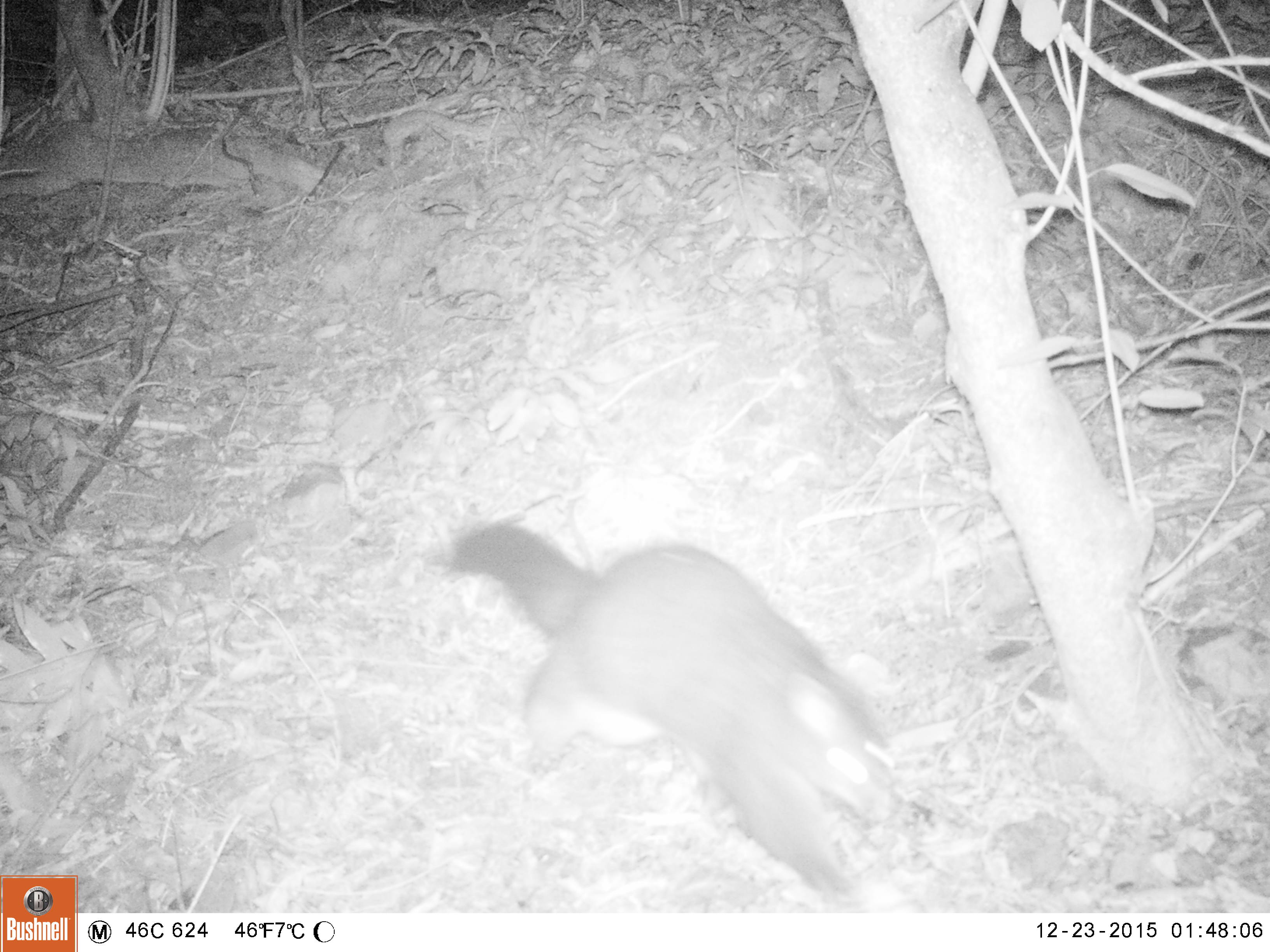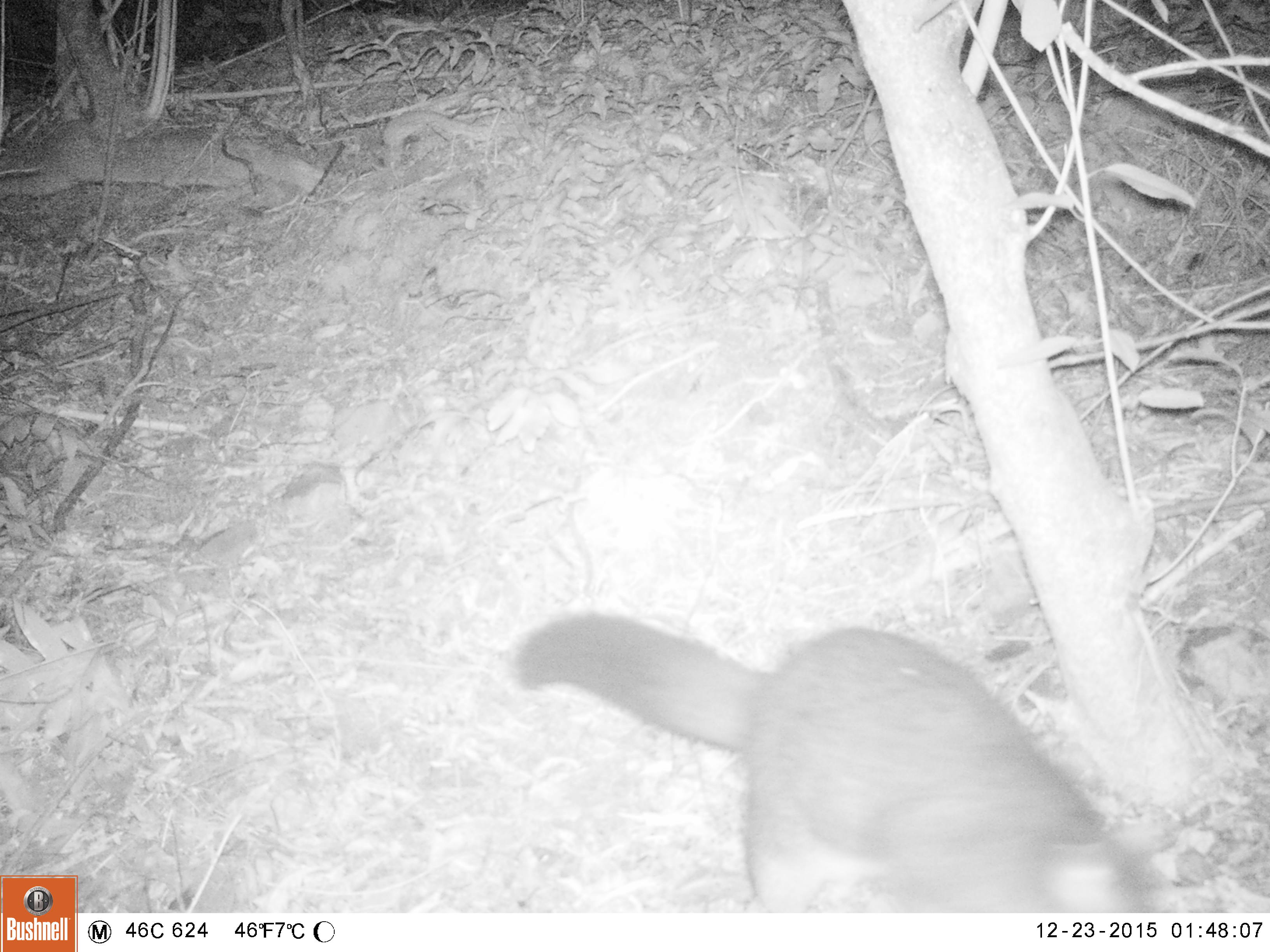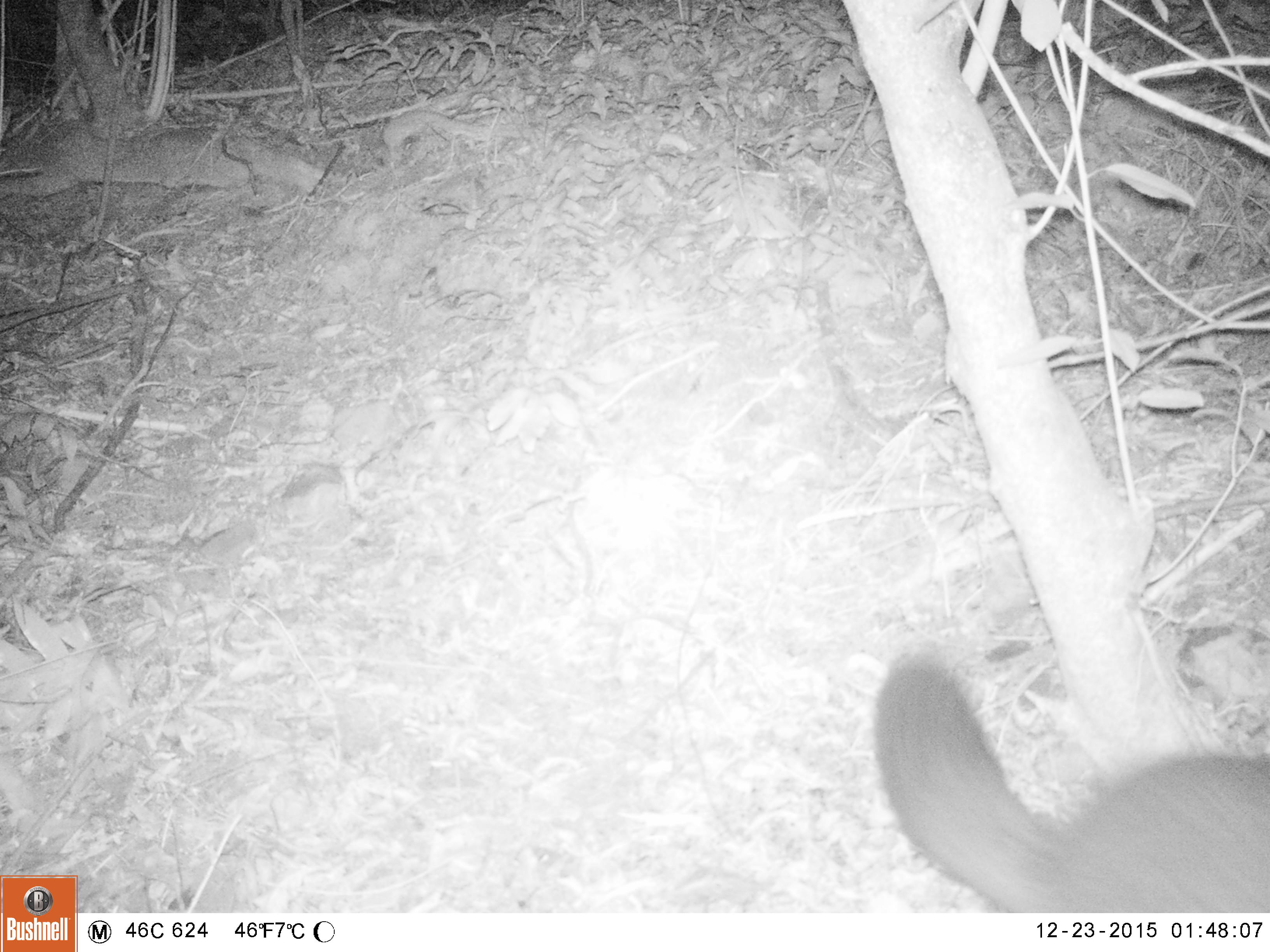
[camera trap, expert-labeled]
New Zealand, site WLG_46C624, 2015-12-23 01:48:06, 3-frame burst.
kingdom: Animalia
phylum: Chordata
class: Mammalia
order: Diprotodontia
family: Phalangeridae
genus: Trichosurus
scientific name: Trichosurus vulpecula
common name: common brushtail possum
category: possum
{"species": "possum (common brushtail possum) (Trichosurus vulpecula)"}